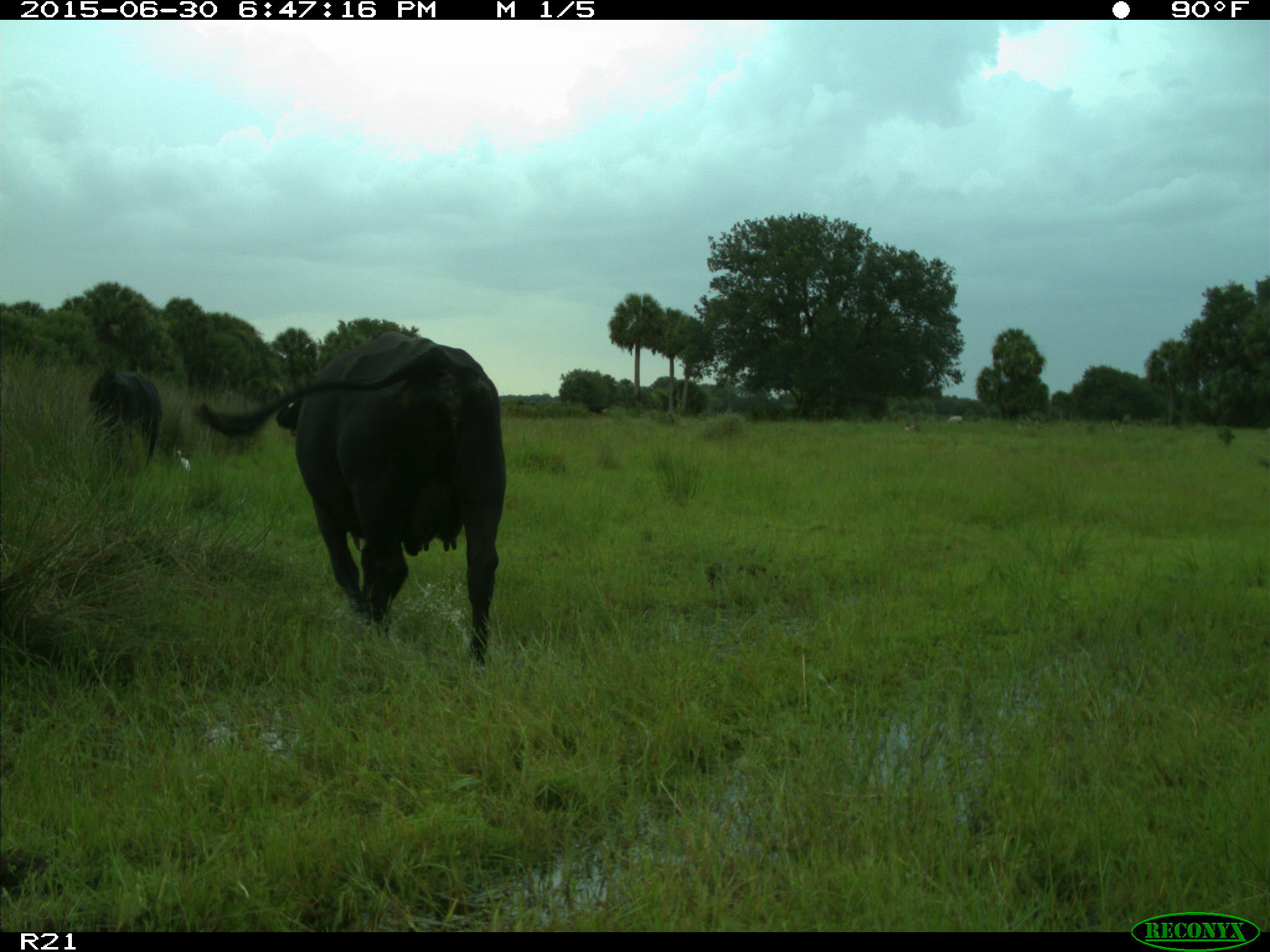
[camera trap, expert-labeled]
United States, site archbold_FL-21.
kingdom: Animalia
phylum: Chordata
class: Mammalia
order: Artiodactyla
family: Bovidae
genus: Bos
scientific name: Bos taurus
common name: domestic cow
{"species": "Bos taurus (domestic cow)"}